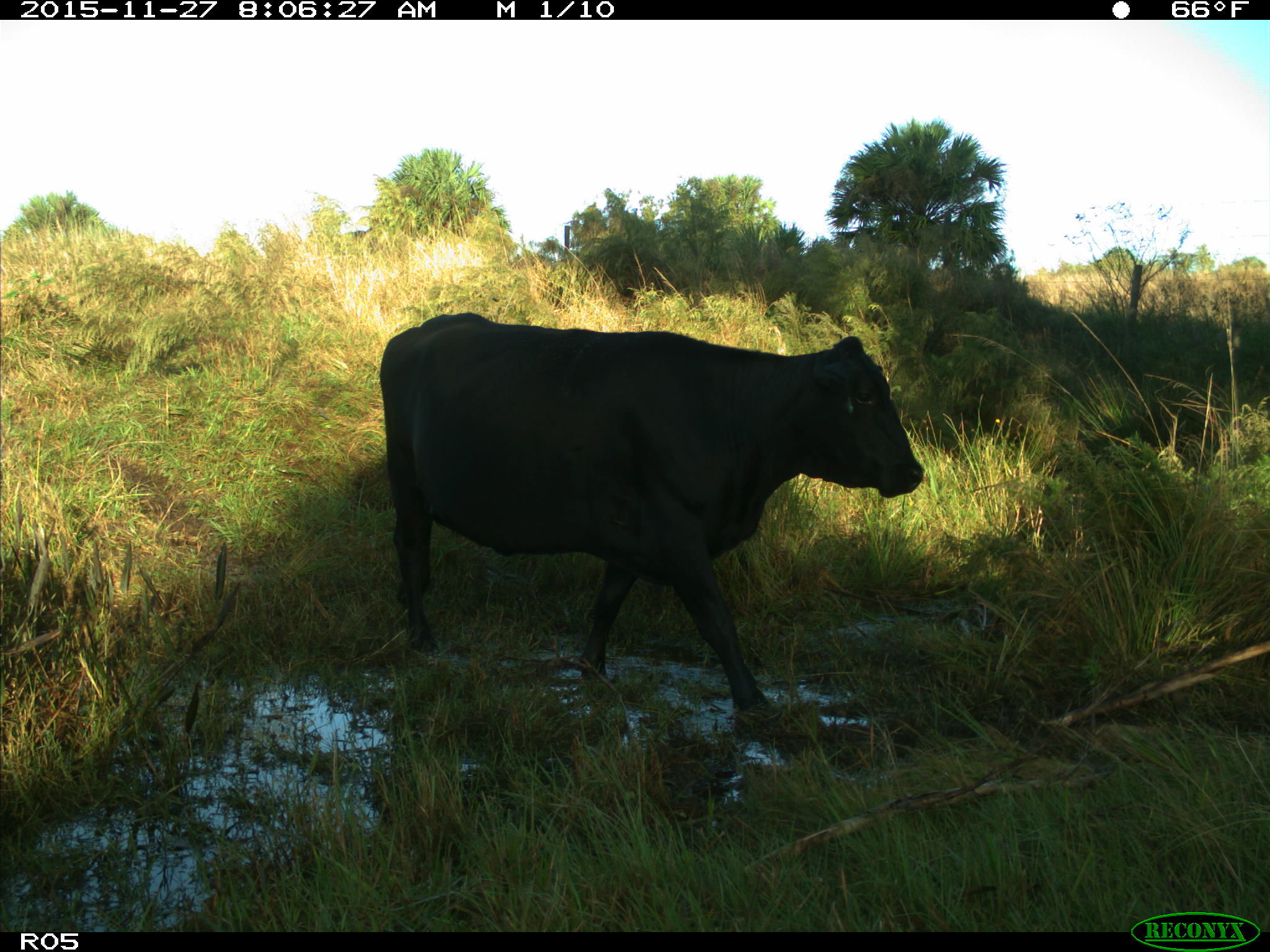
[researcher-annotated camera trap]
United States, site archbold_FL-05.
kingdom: Animalia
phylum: Chordata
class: Mammalia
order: Artiodactyla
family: Bovidae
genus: Bos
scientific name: Bos taurus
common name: domestic cow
Bos taurus (domestic cow).